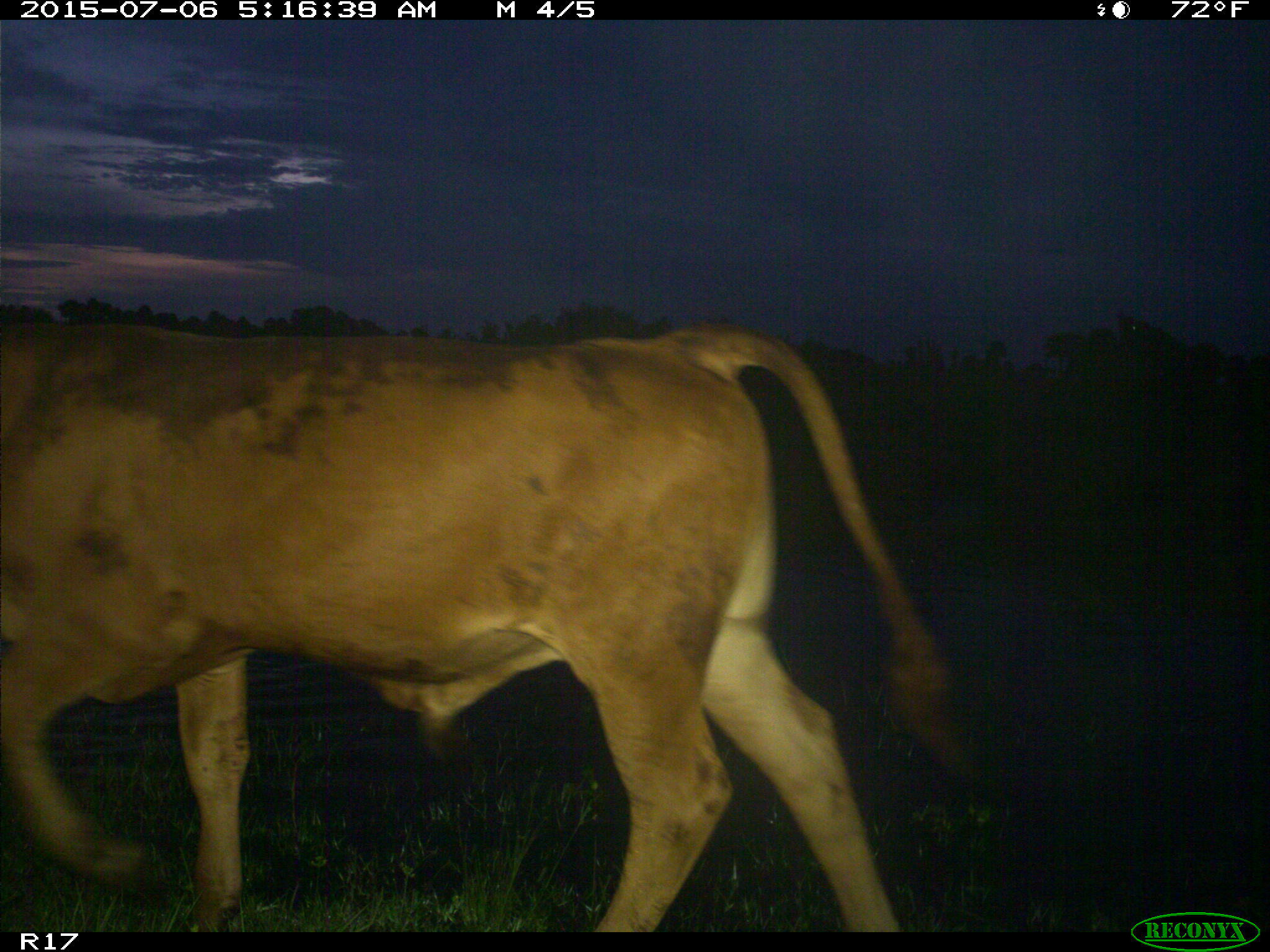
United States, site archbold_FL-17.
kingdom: Animalia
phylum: Chordata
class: Mammalia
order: Artiodactyla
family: Bovidae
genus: Bos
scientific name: Bos taurus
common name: domestic cow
Bos taurus (domestic cow).